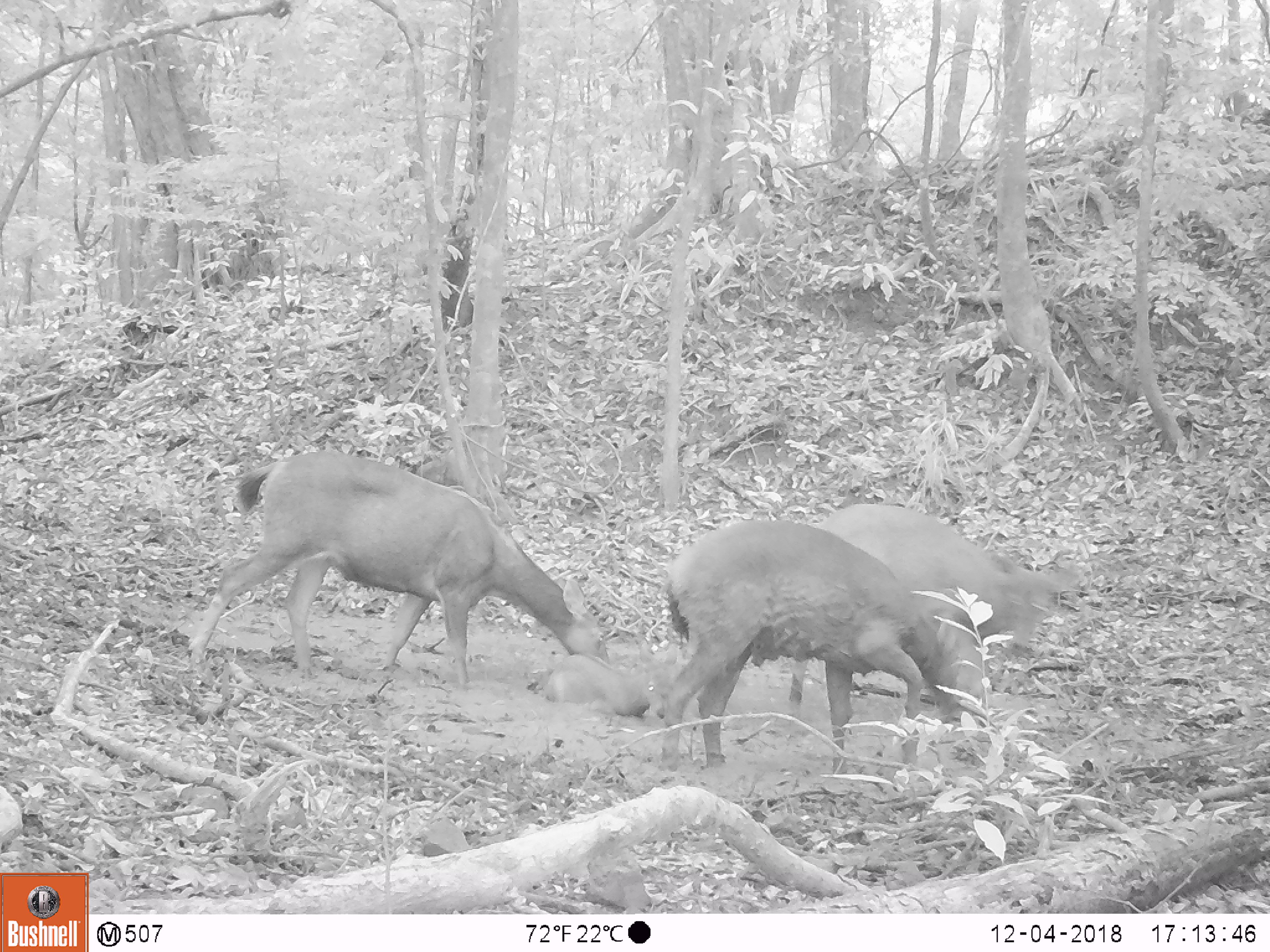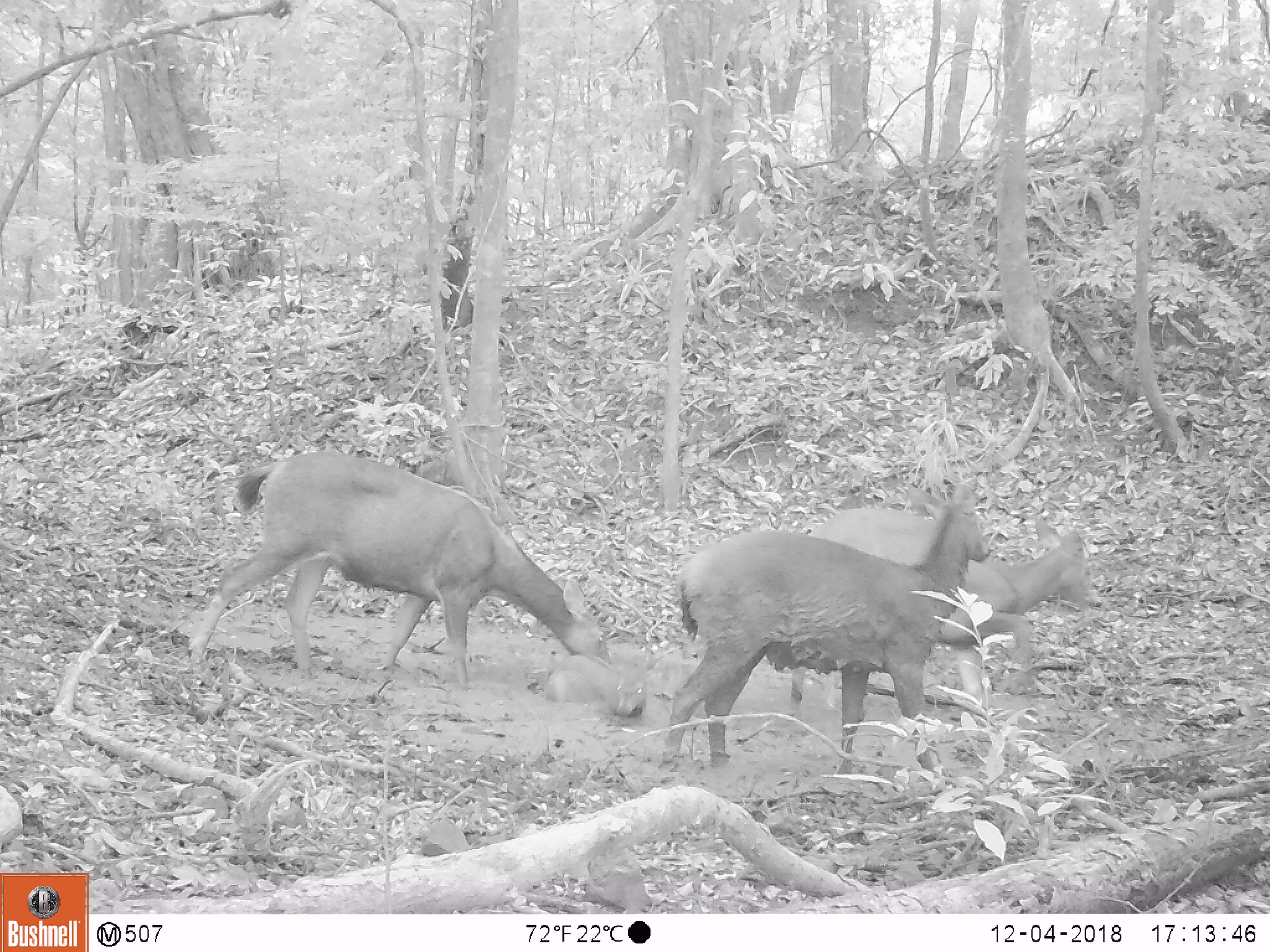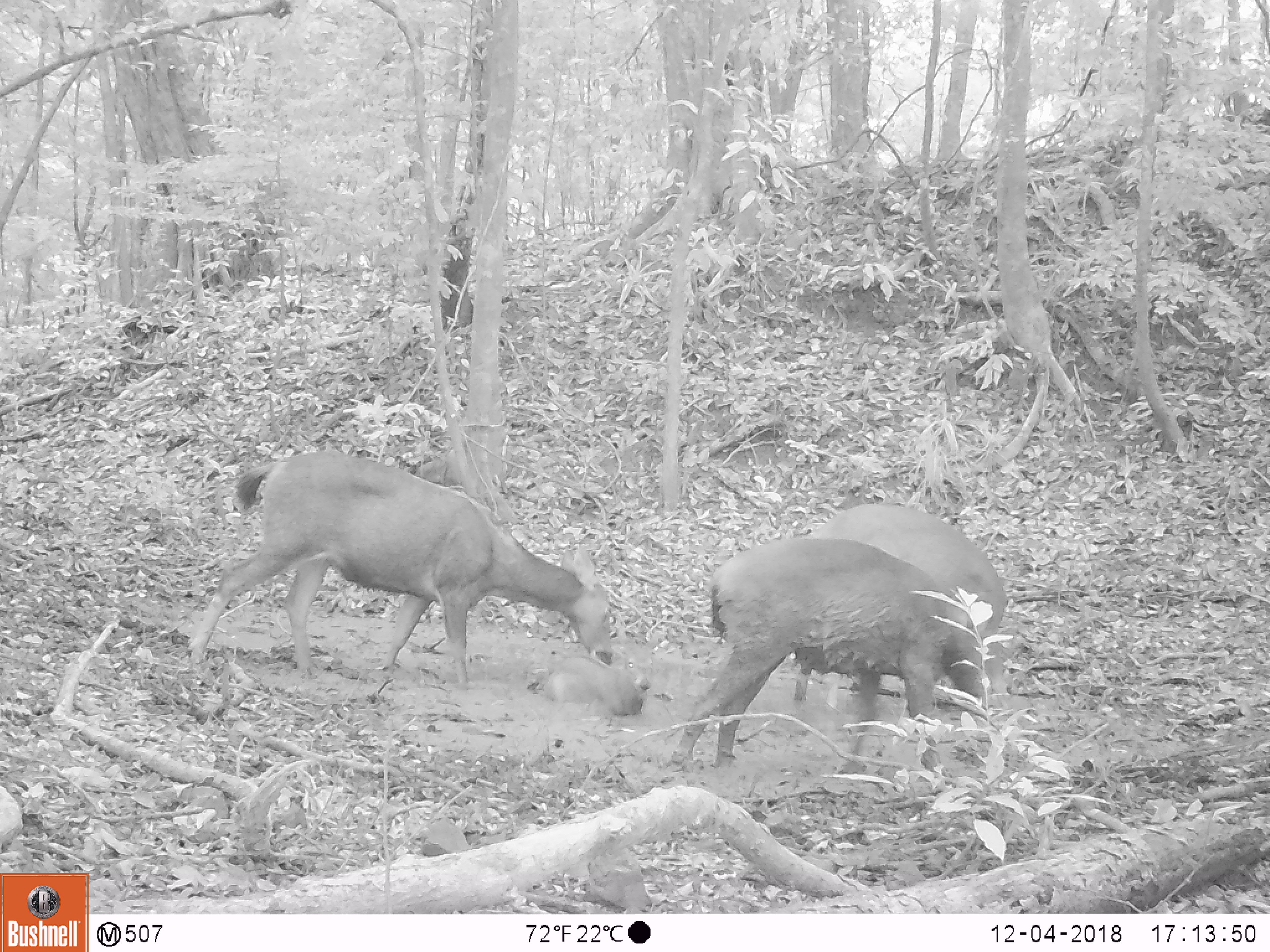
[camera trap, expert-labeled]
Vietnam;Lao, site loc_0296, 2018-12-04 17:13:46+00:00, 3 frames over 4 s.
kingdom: Animalia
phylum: Chordata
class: Mammalia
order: Artiodactyla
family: Cervidae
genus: Rusa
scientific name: Rusa unicolor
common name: sambar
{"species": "sambar (Rusa unicolor)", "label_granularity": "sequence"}